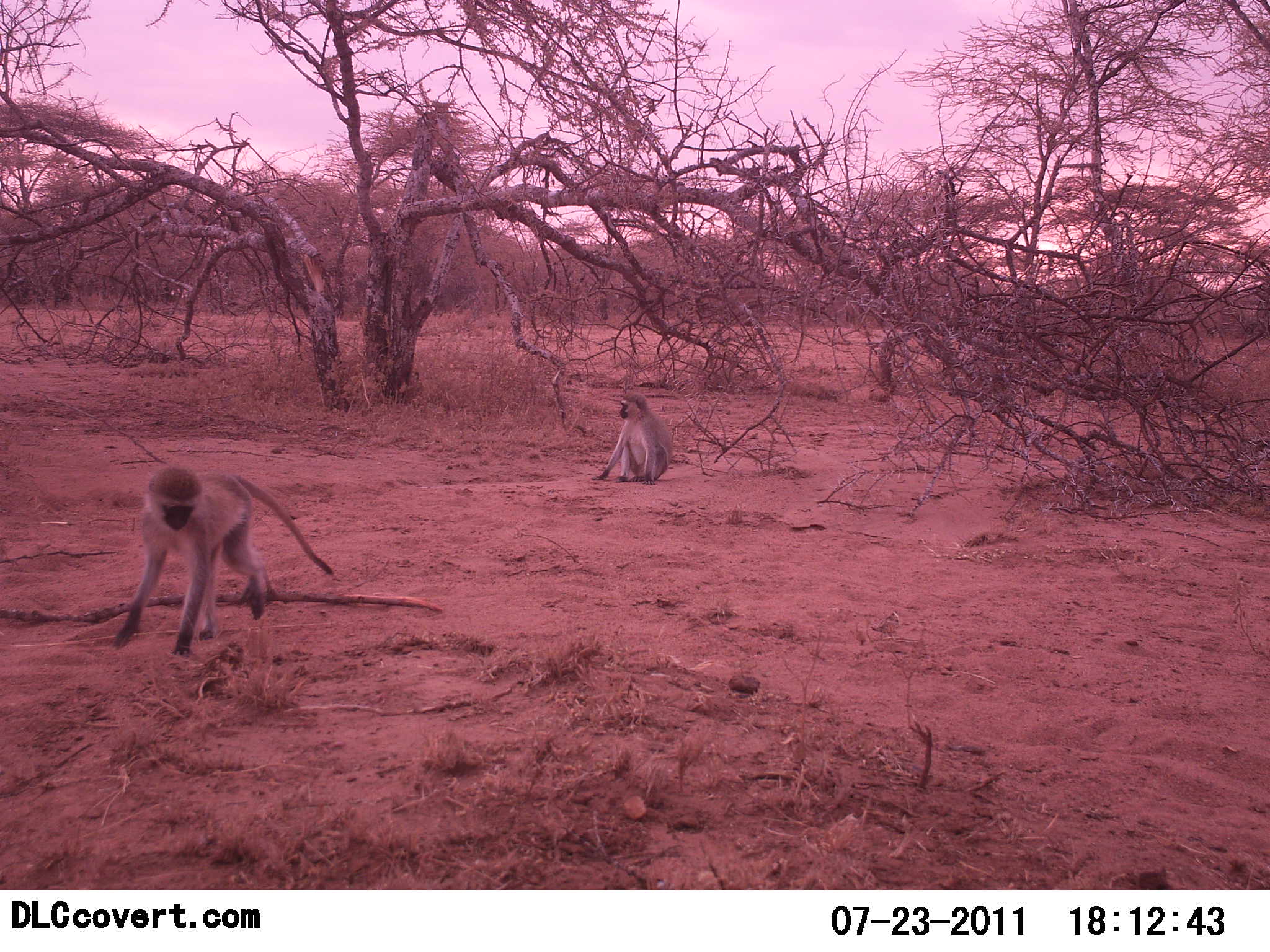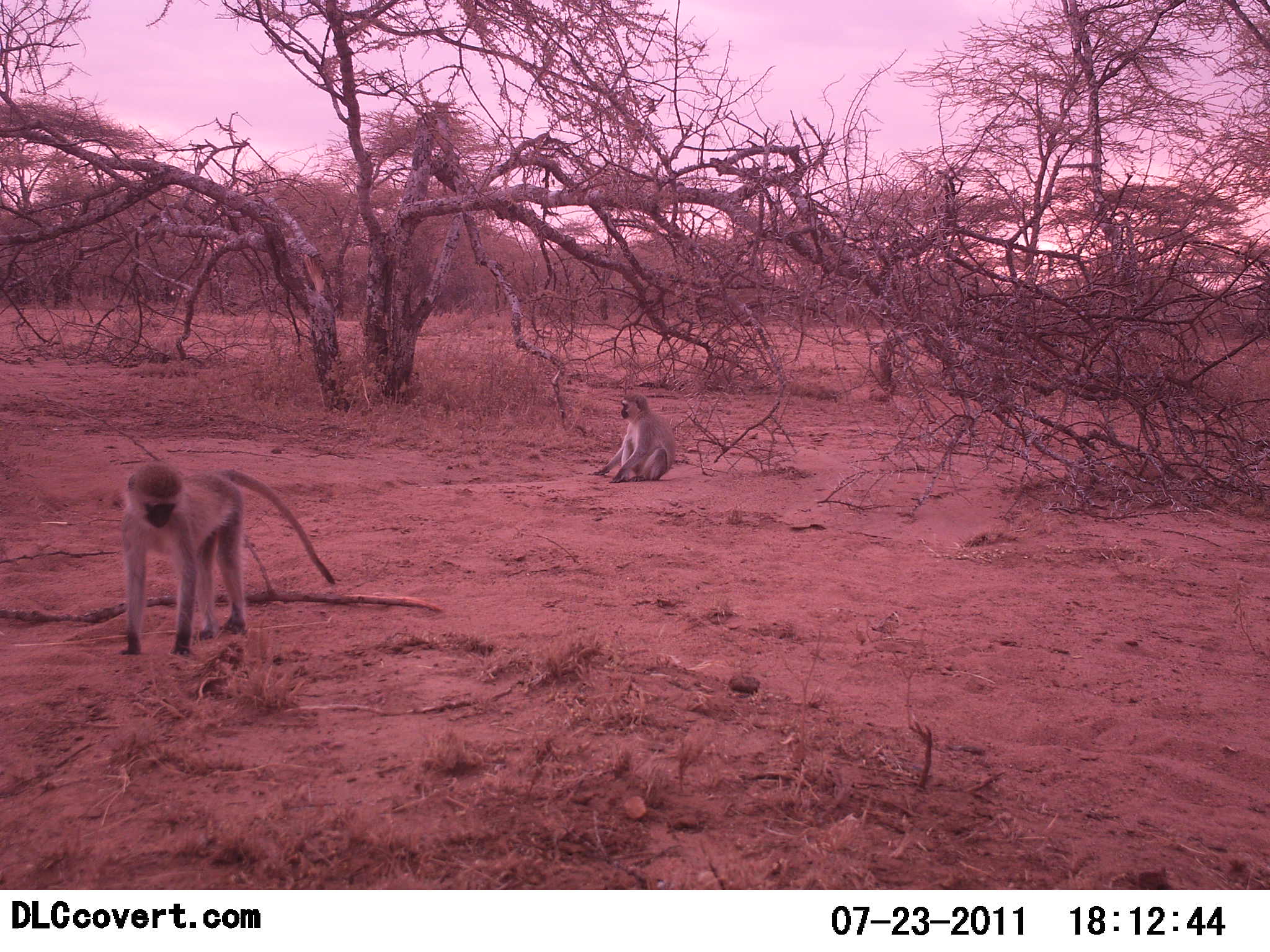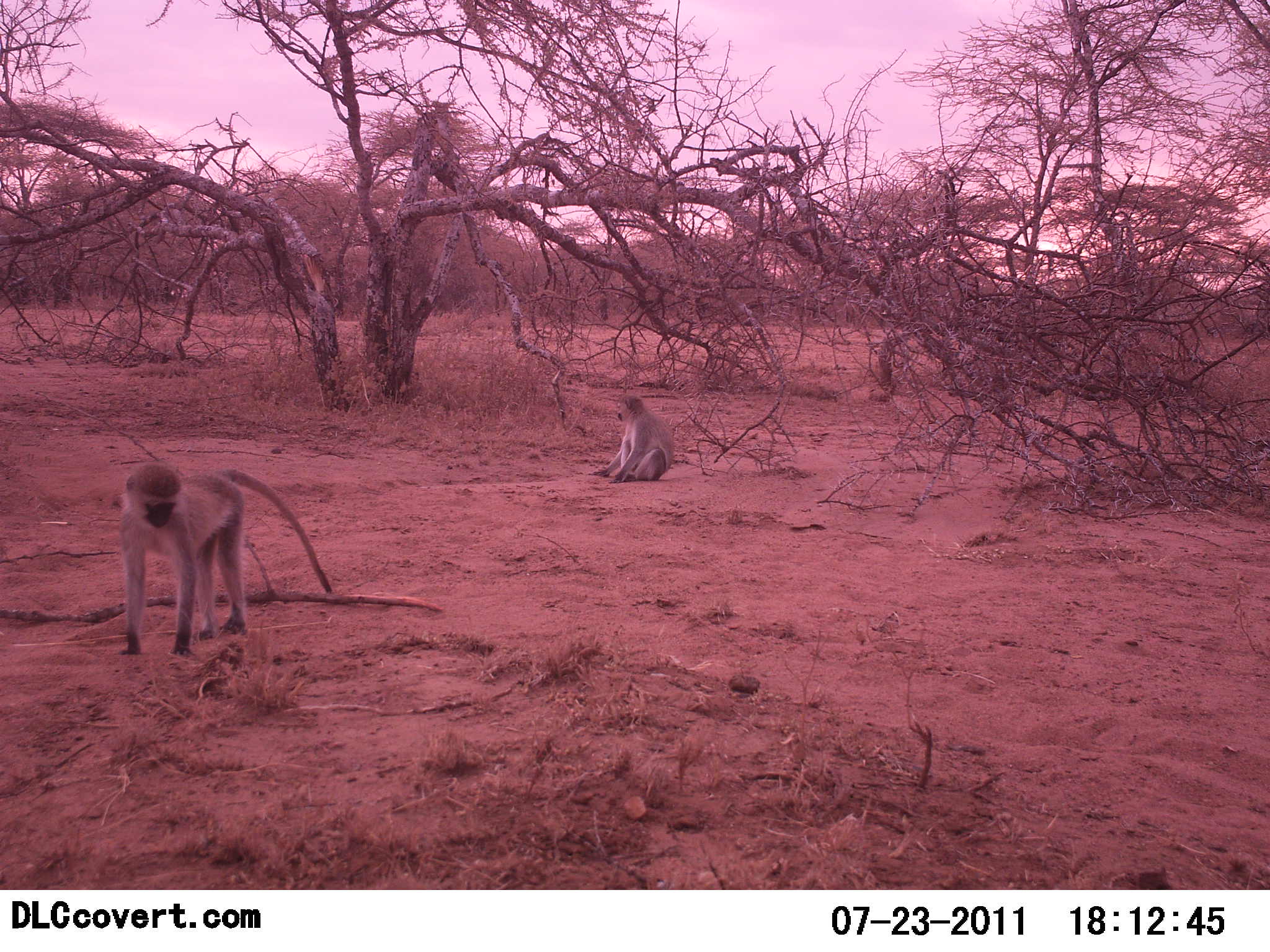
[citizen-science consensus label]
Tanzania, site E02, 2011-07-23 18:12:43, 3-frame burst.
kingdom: Animalia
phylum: Chordata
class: Mammalia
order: Primates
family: Cercopithecidae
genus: Chlorocebus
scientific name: Chlorocebus pygerythrus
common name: vervet monkey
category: monkeyvervet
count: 2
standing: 67%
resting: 83%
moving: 25%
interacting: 0%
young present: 8%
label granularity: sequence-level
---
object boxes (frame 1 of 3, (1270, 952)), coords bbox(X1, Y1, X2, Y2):
animal: bbox(110, 466, 336, 658); bbox(590, 392, 675, 487)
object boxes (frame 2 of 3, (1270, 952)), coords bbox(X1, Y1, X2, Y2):
animal: bbox(118, 463, 336, 658); bbox(592, 394, 676, 484)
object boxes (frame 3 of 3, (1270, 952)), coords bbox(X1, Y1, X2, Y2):
animal: bbox(118, 462, 332, 657); bbox(588, 394, 675, 485)